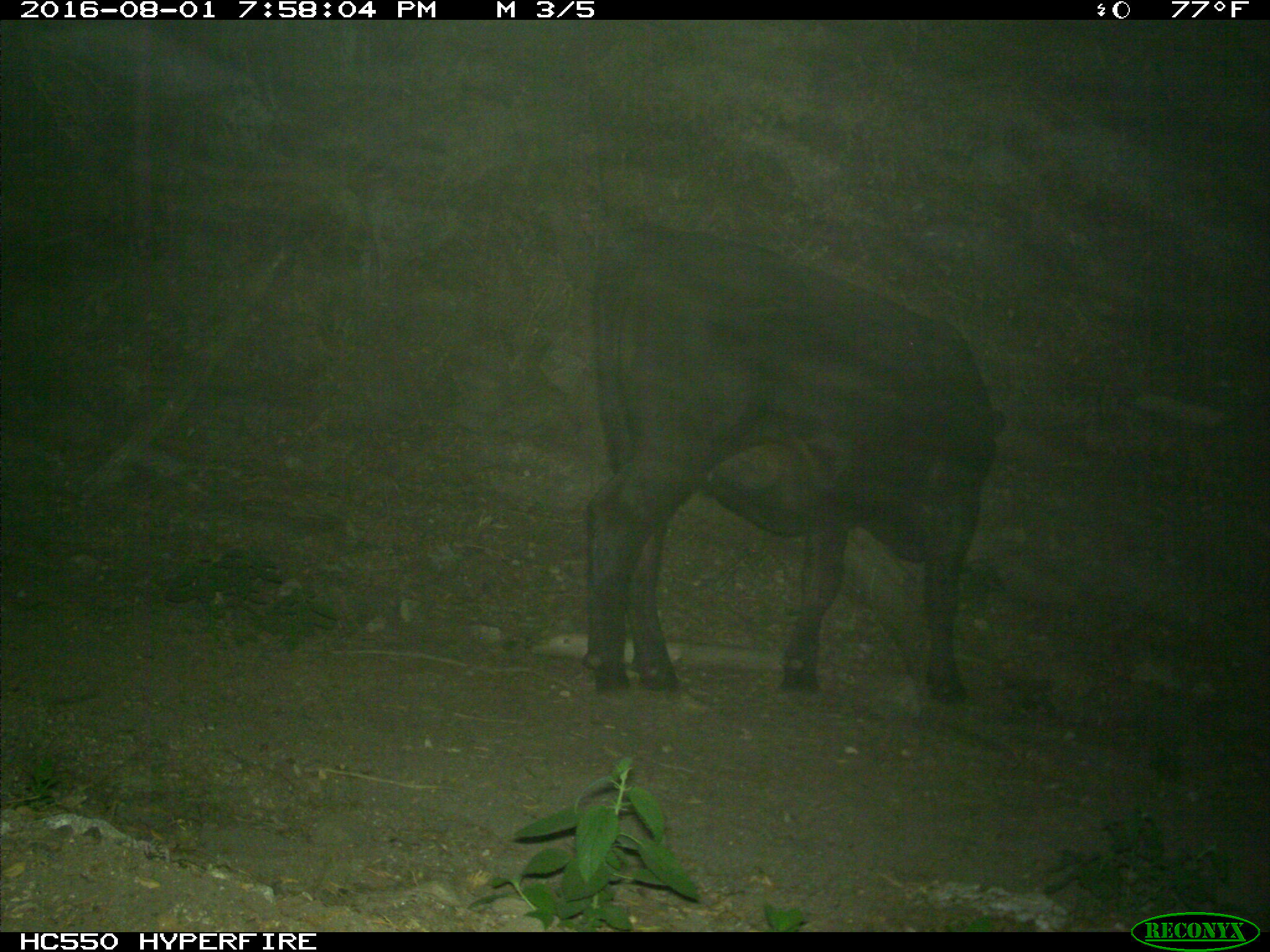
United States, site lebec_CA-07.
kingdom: Animalia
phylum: Chordata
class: Mammalia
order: Artiodactyla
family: Bovidae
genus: Bos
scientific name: Bos taurus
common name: domestic cow